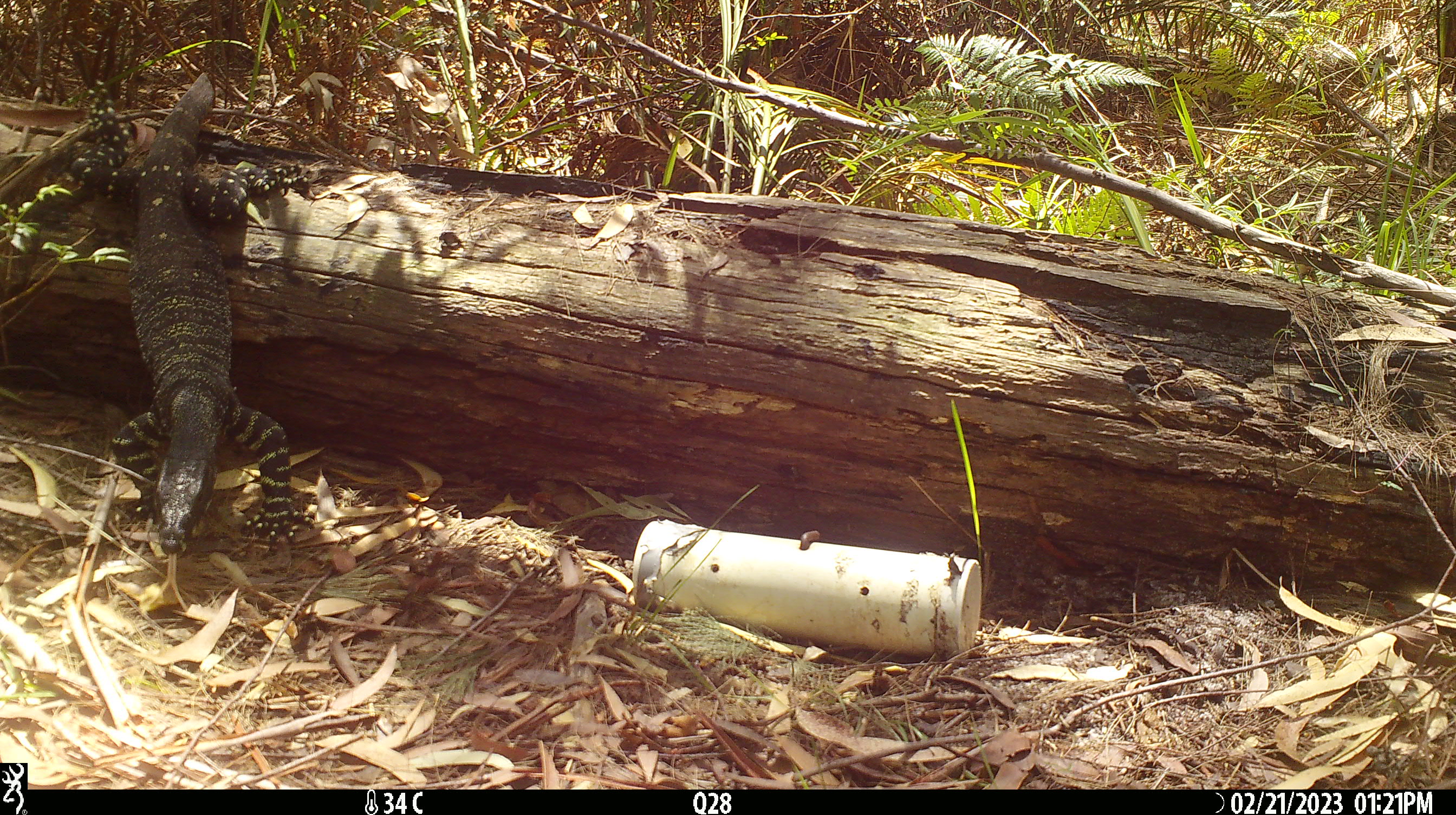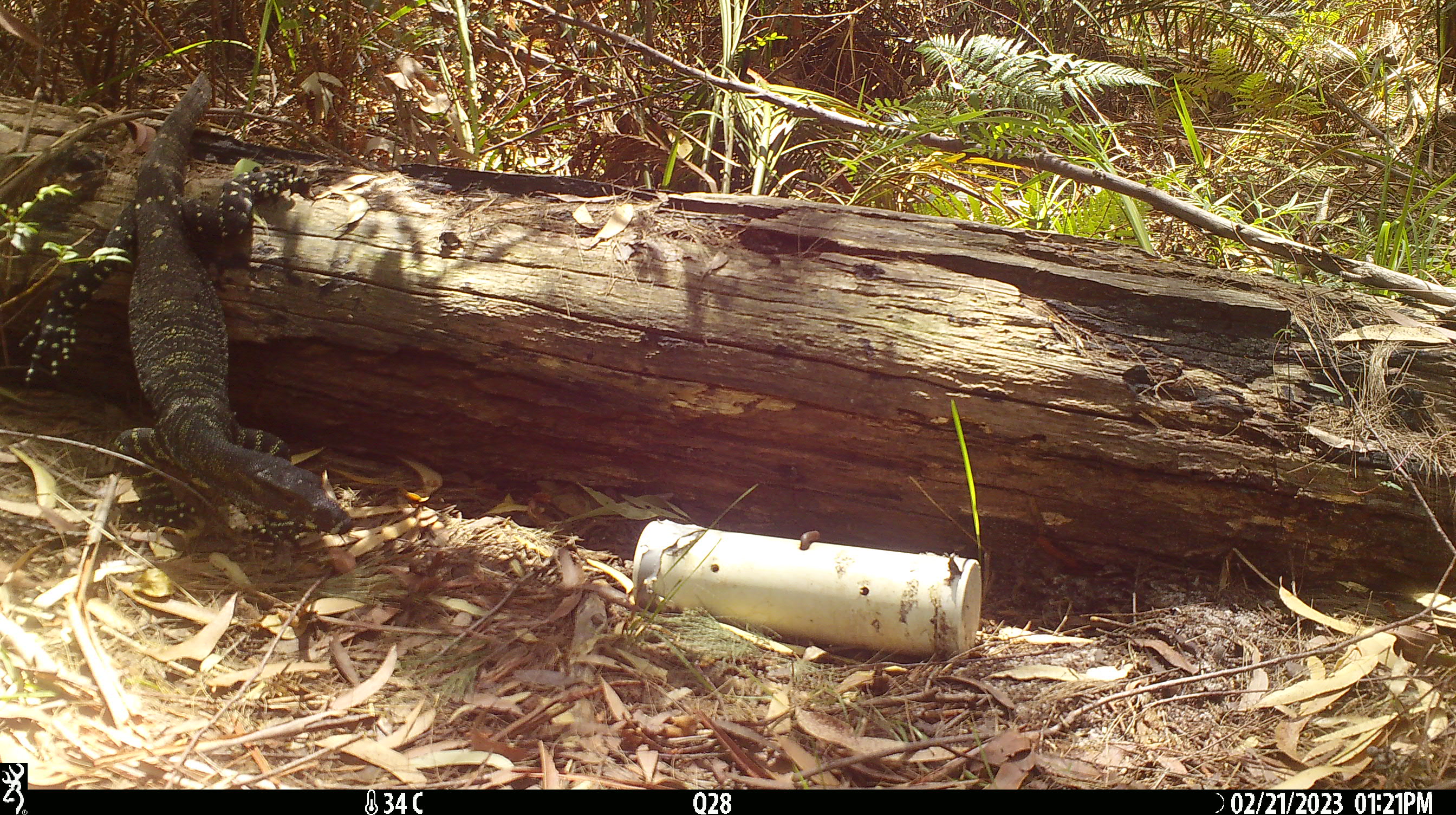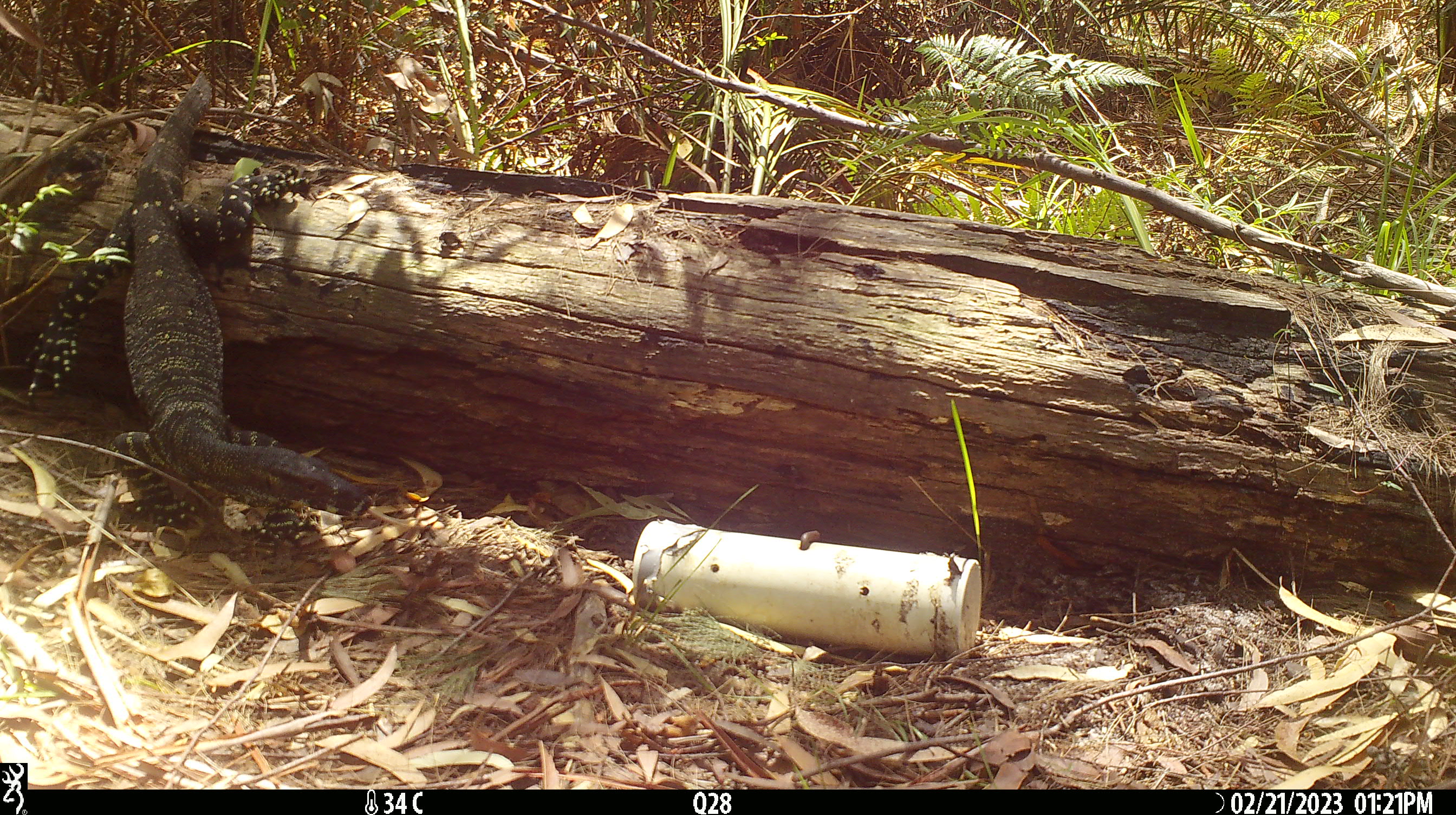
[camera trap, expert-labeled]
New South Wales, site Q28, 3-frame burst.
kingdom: Animalia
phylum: Chordata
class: Reptilia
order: Squamata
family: Varanidae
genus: Varanus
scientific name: Varanus varius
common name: lace monitor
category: goanna